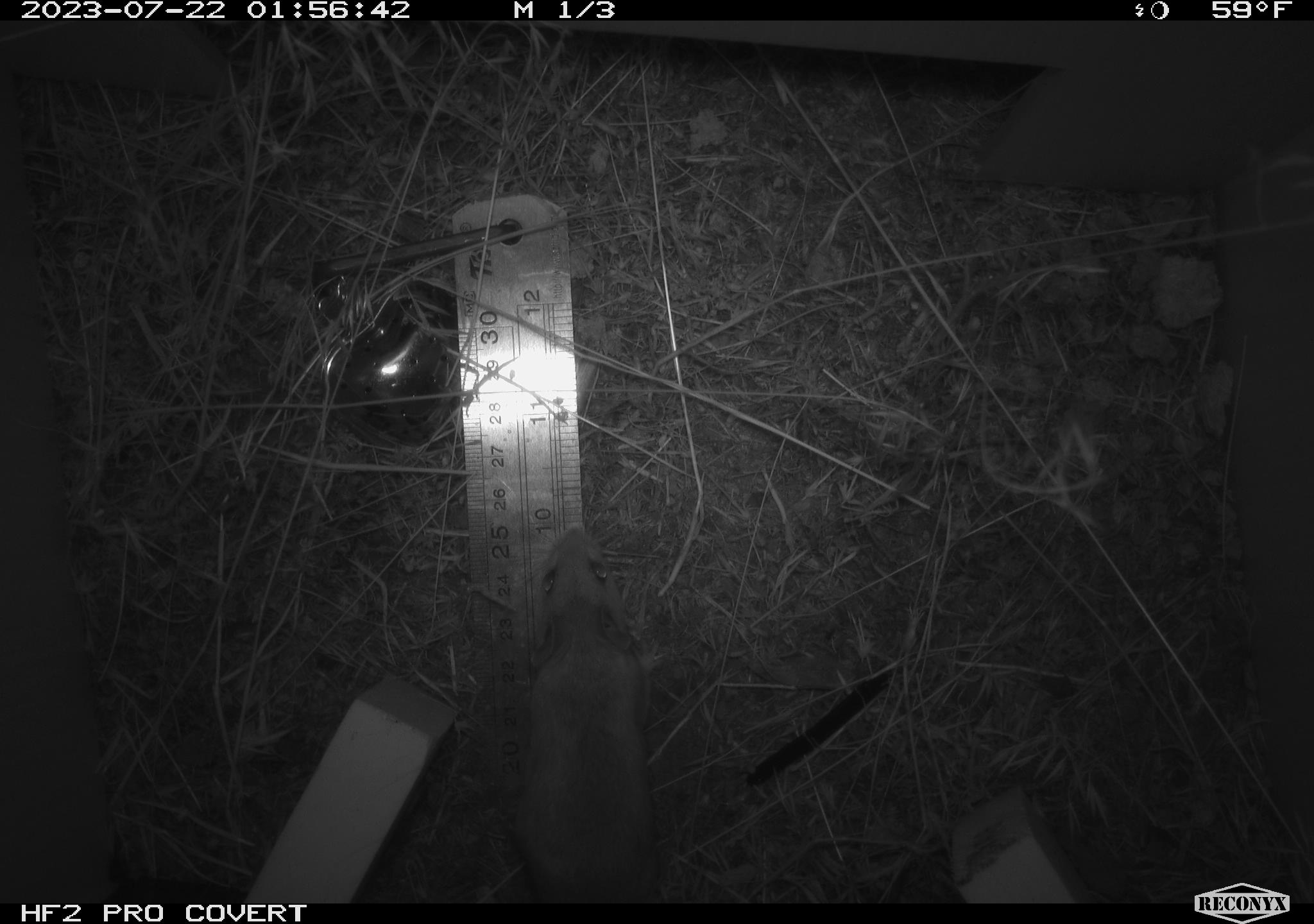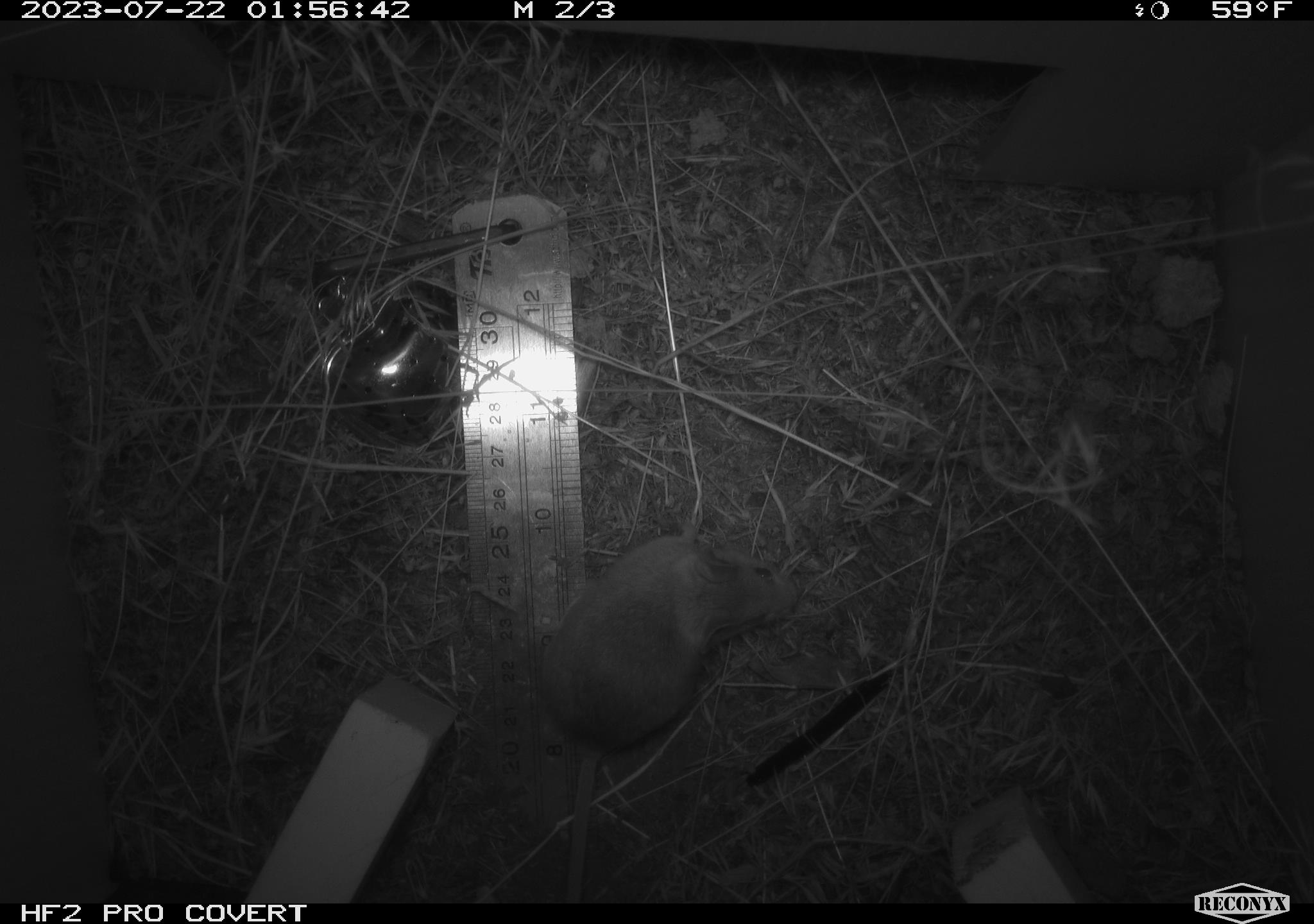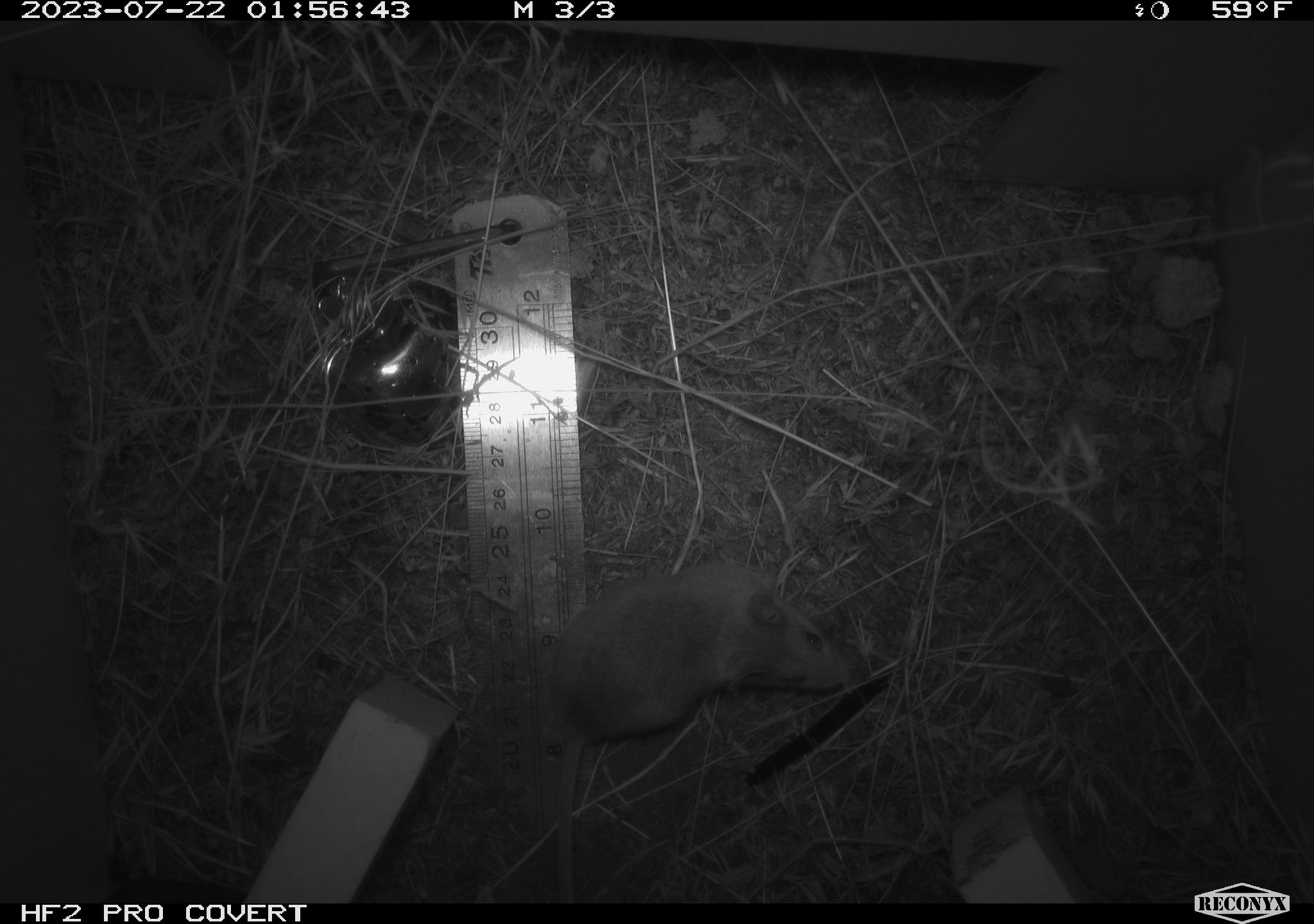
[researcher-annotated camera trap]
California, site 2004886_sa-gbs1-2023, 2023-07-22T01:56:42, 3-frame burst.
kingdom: Animalia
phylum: Chordata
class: Mammalia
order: Rodentia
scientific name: Rodentia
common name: mouse species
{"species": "mouse species (Rodentia)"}